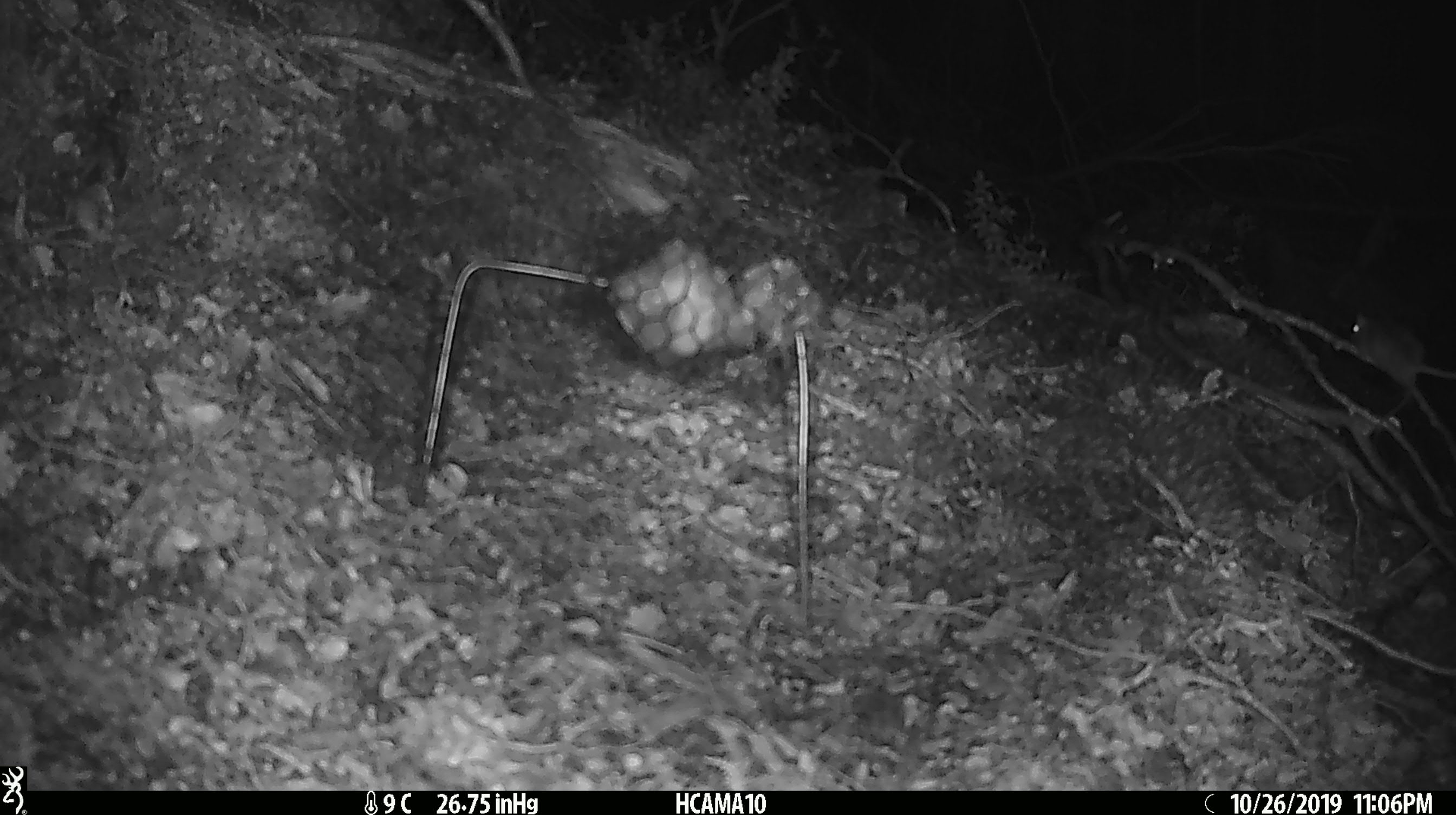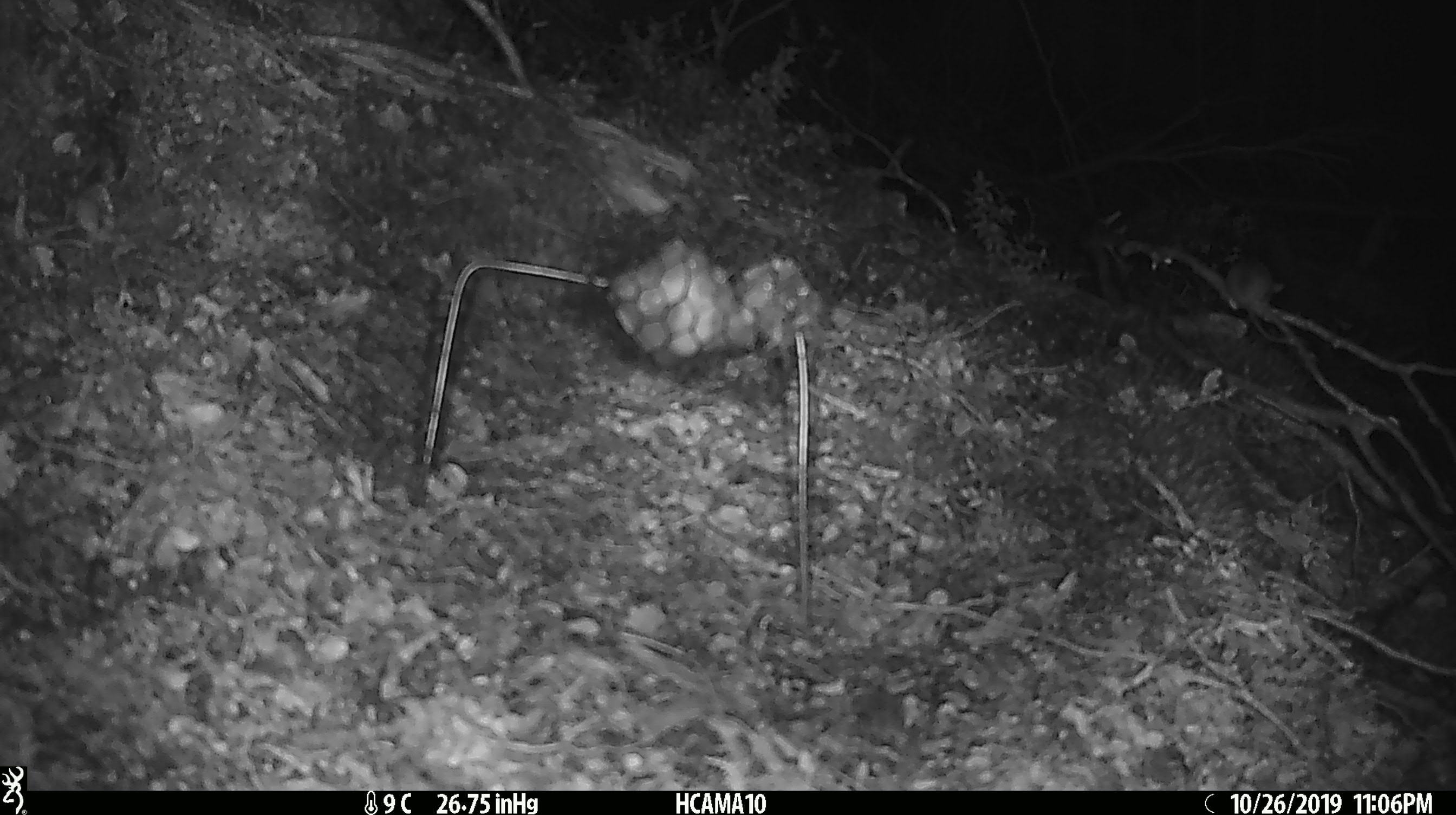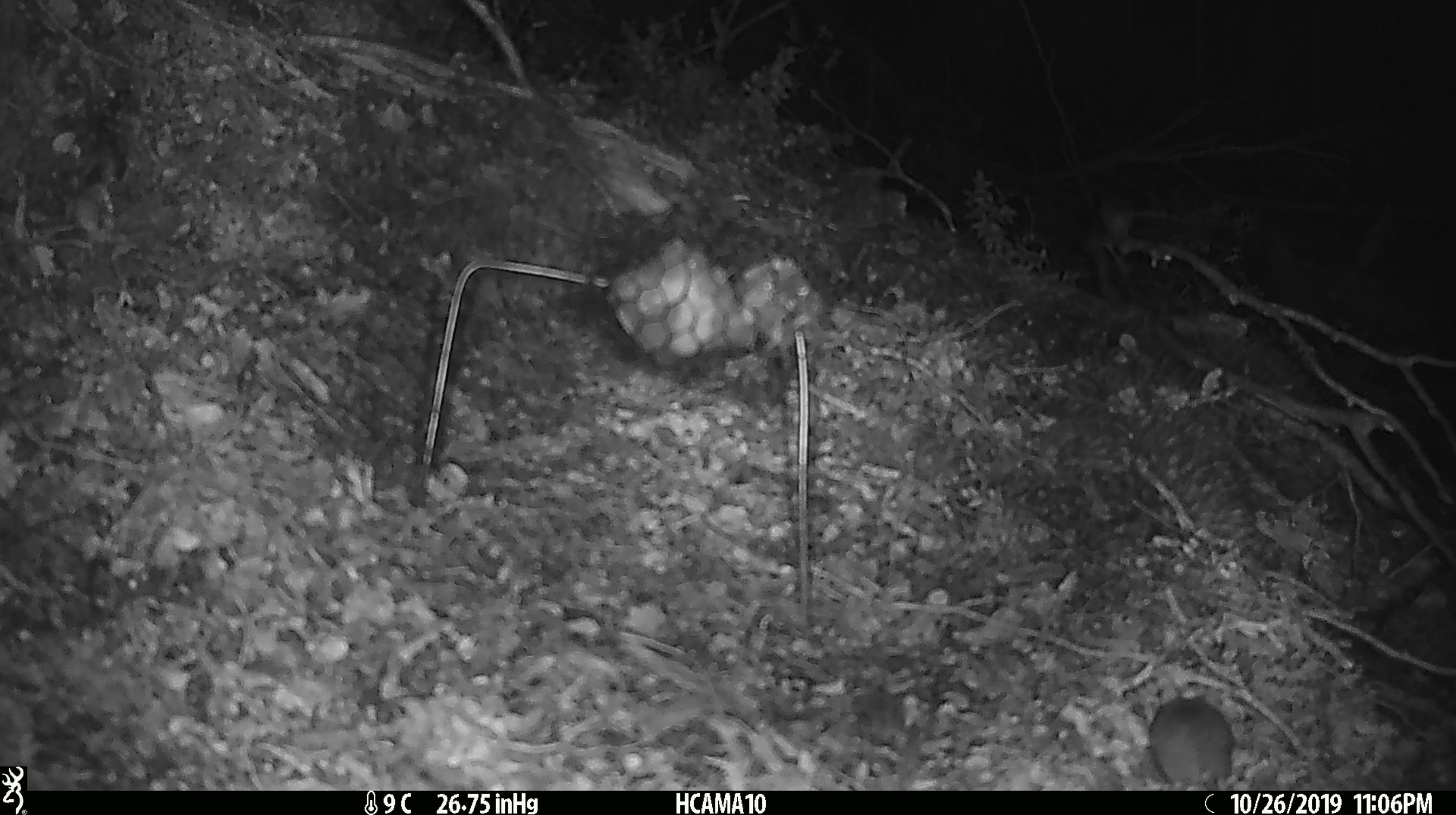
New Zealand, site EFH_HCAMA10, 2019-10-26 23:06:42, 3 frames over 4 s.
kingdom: Animalia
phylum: Chordata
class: Mammalia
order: Rodentia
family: Muridae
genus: Mus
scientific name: Mus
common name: mouse